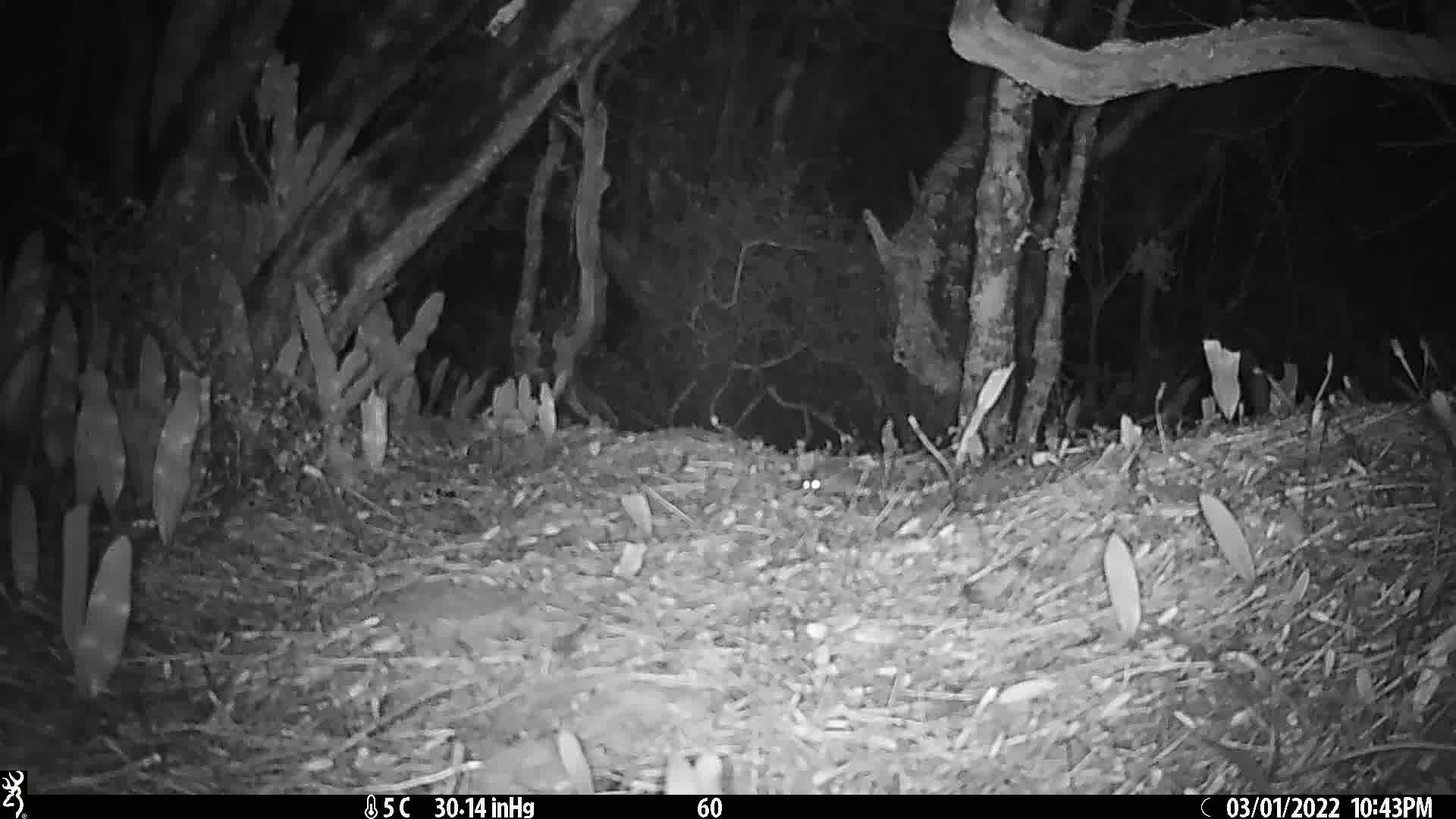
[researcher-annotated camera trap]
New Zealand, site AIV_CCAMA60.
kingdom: Animalia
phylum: Chordata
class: Mammalia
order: Rodentia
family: Muridae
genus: Mus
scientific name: Mus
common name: mouse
Mouse (Mus).